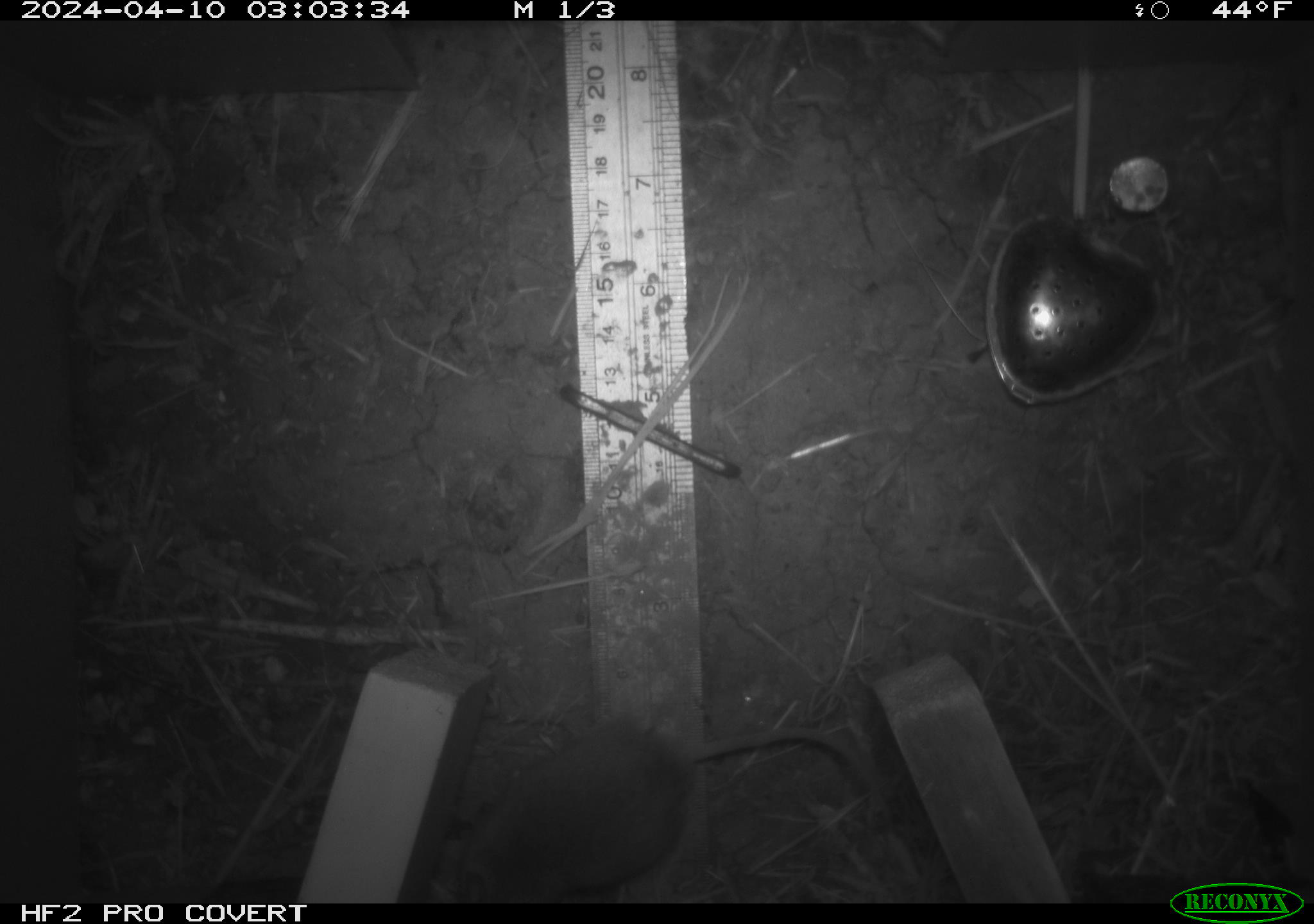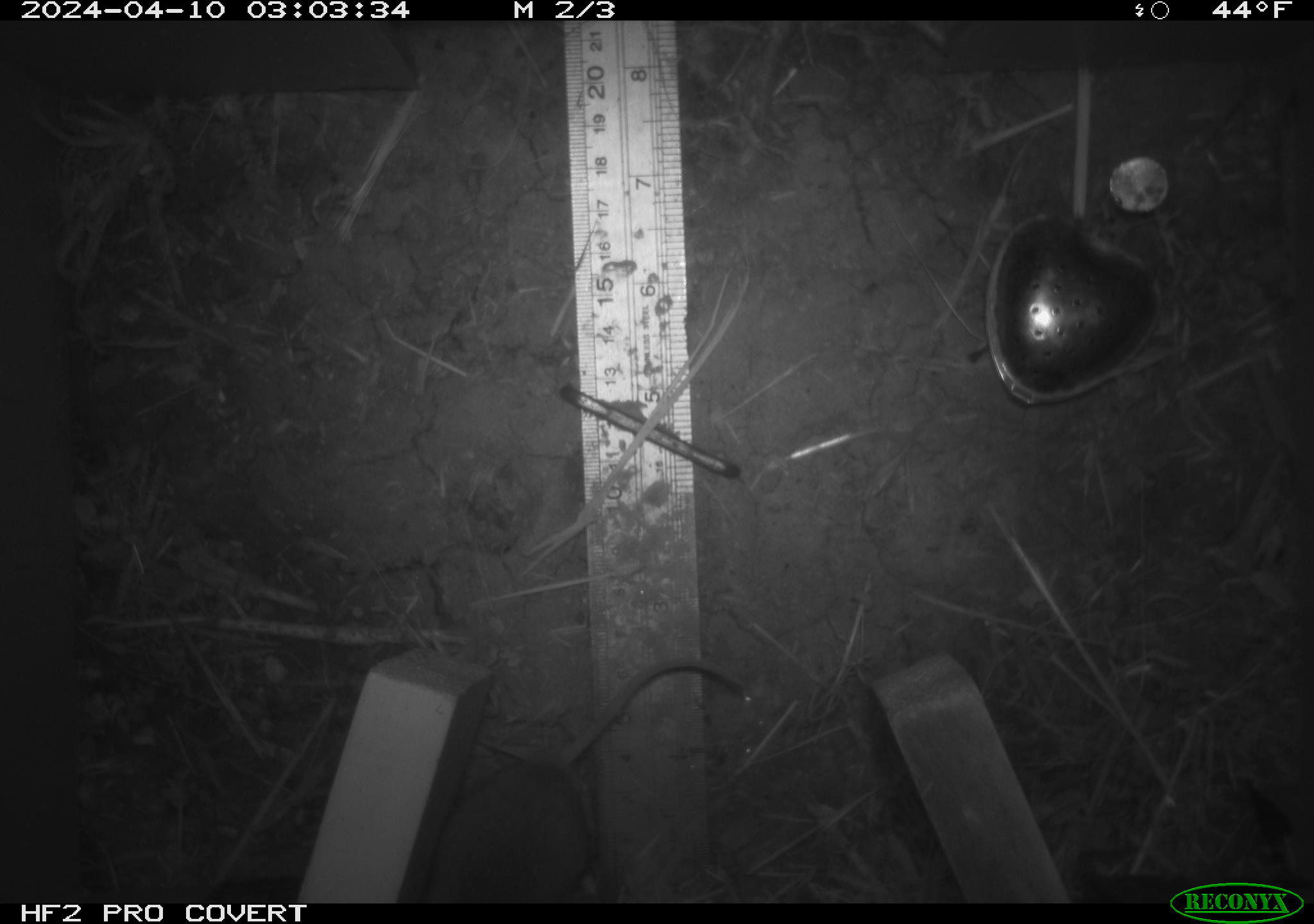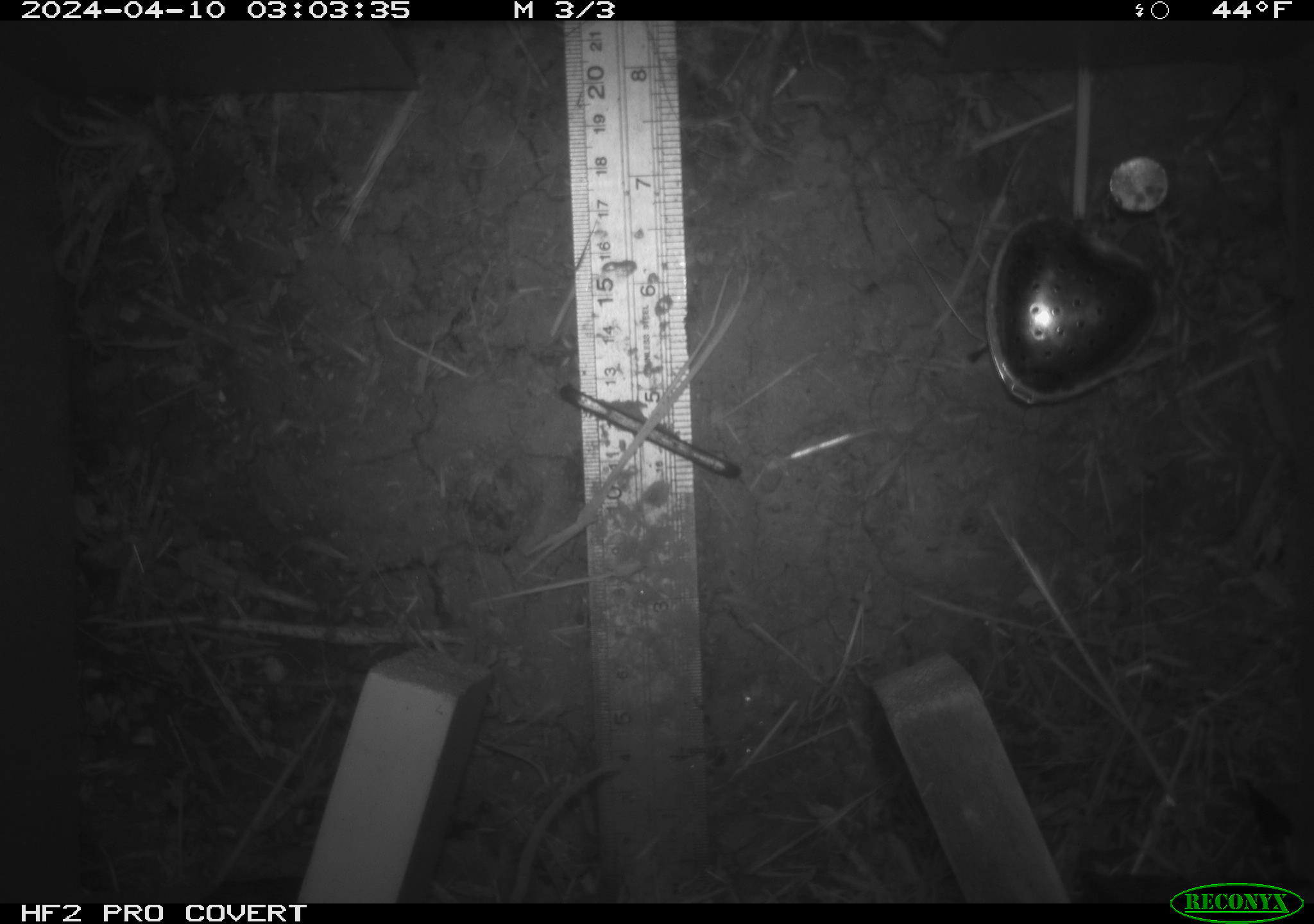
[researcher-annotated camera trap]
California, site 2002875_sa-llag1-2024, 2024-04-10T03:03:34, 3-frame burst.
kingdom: Animalia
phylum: Chordata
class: Mammalia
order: Rodentia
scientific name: Rodentia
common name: mouse species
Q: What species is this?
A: Mouse species (Rodentia).